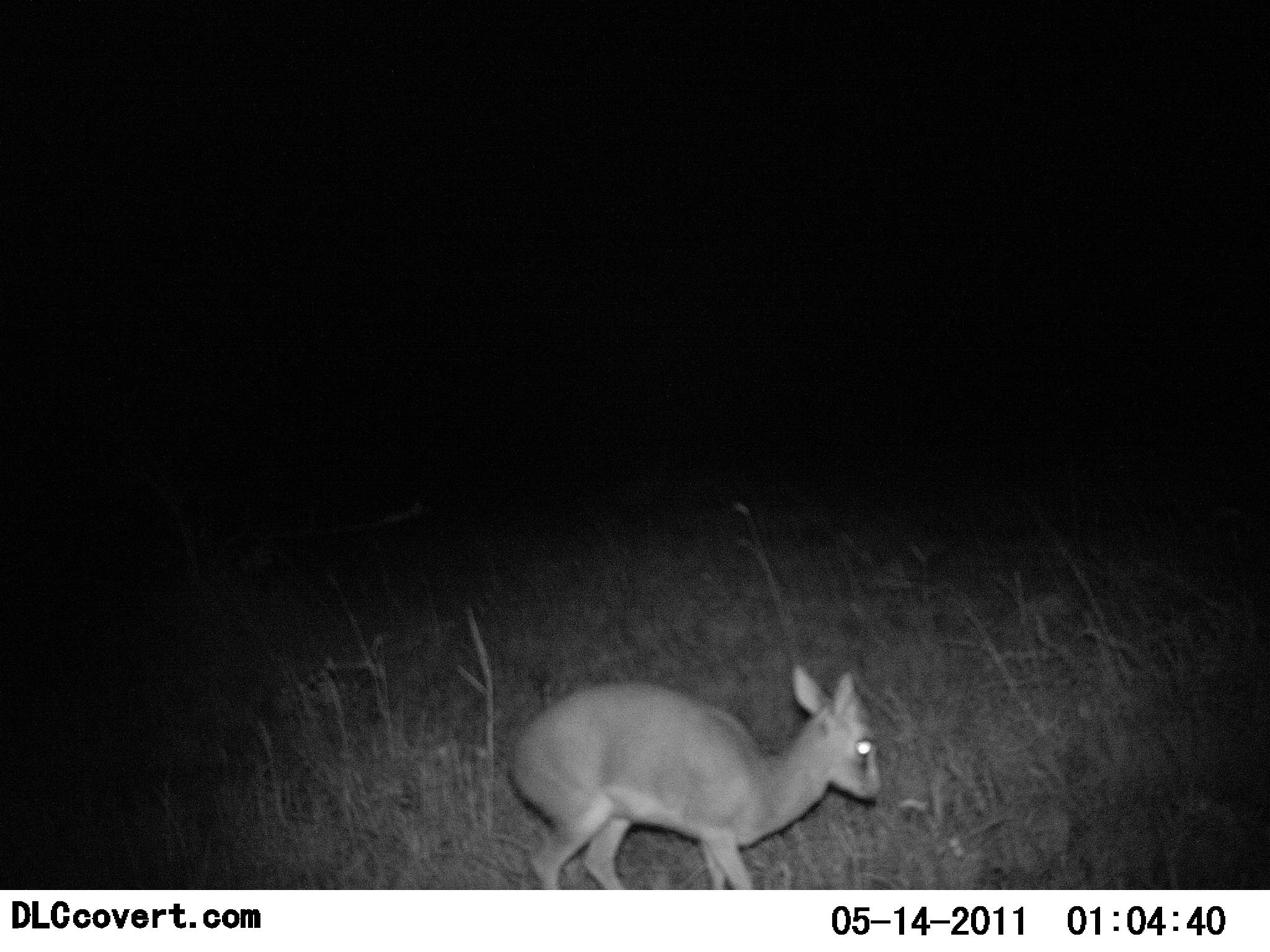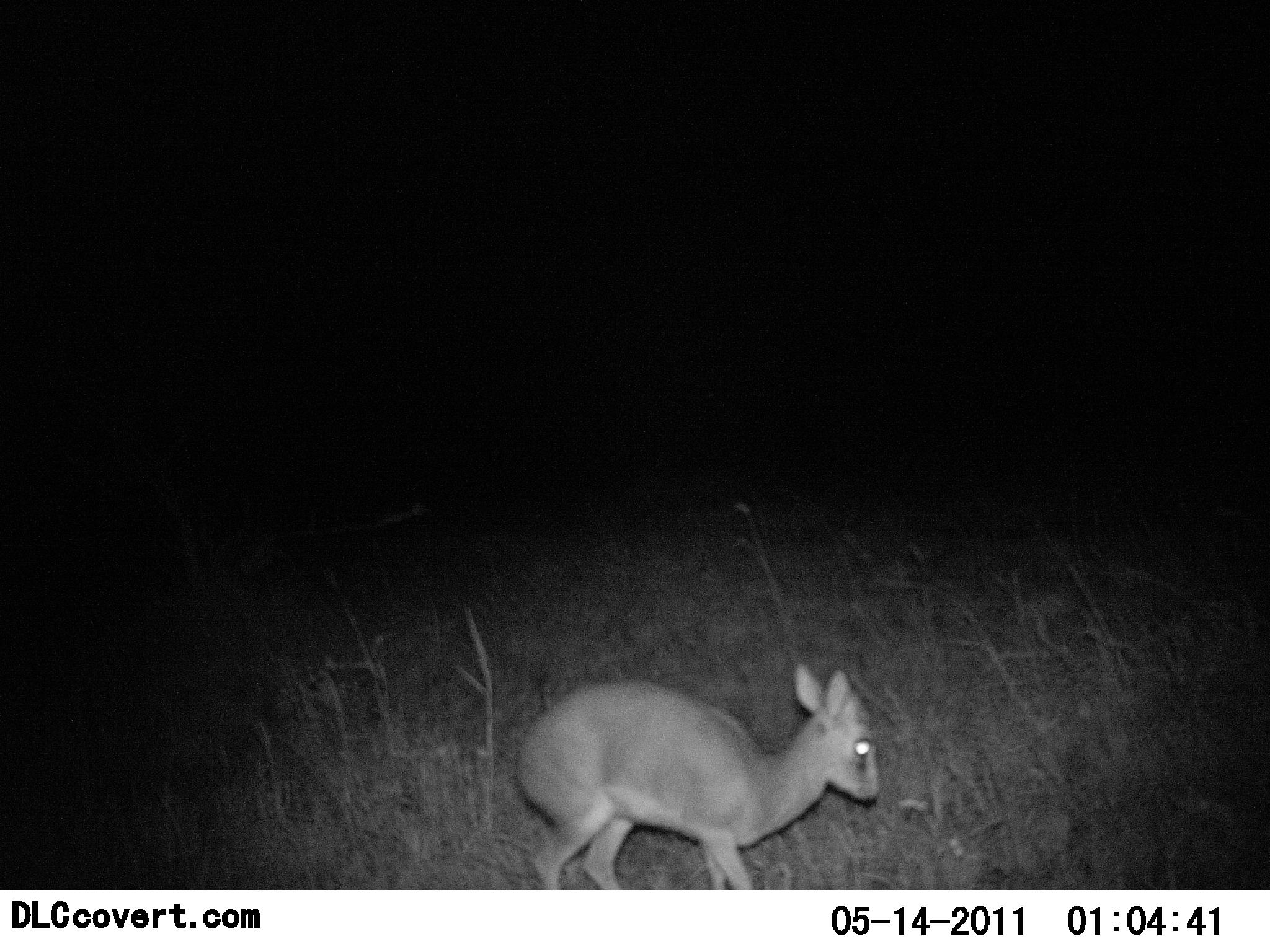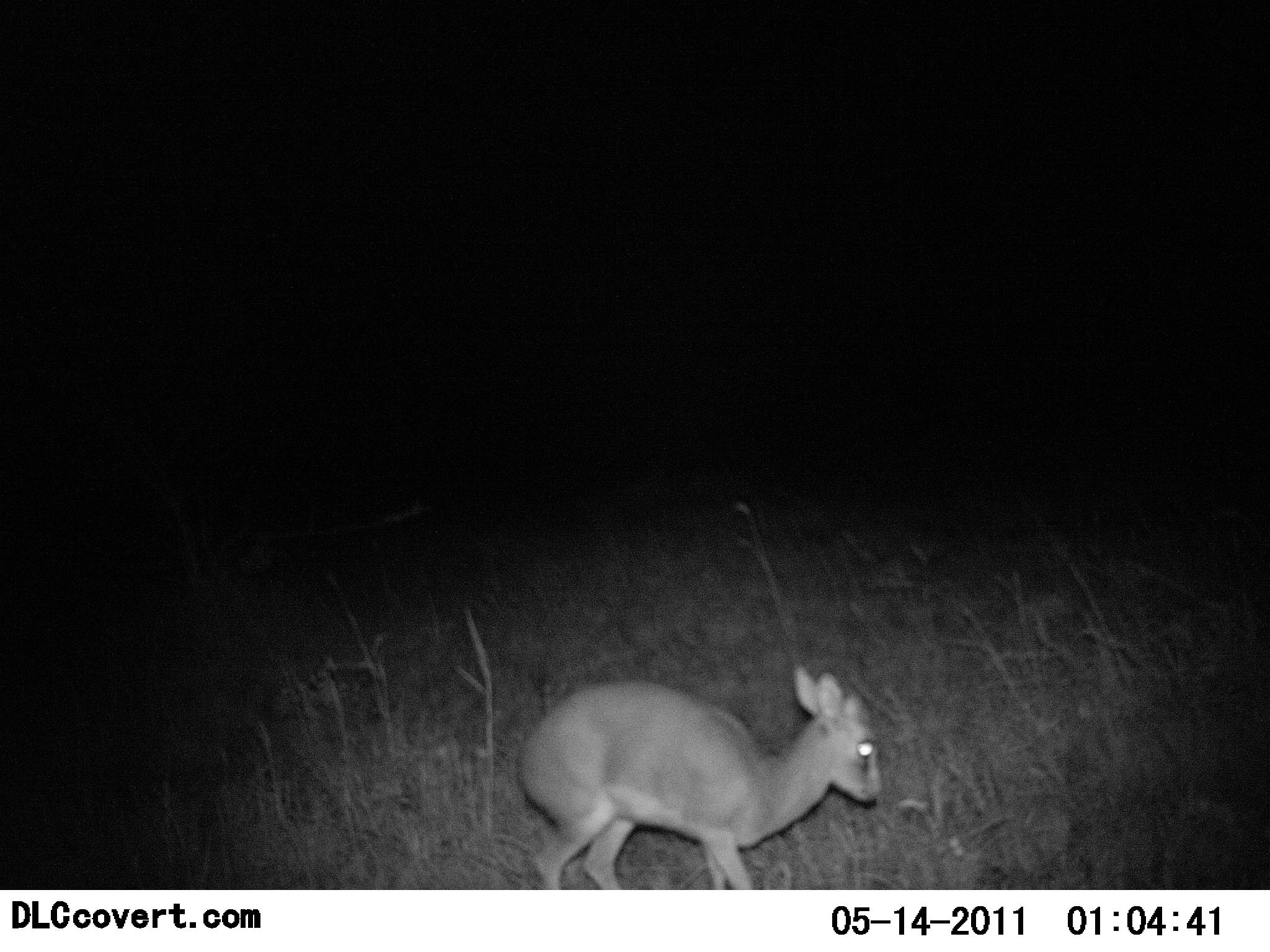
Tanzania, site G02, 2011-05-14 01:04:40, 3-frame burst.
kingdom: Animalia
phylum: Chordata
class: Mammalia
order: Artiodactyla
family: Bovidae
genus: Madoqua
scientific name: Madoqua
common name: dikdik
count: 1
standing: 82%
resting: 0%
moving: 18%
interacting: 0%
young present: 9%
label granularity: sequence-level